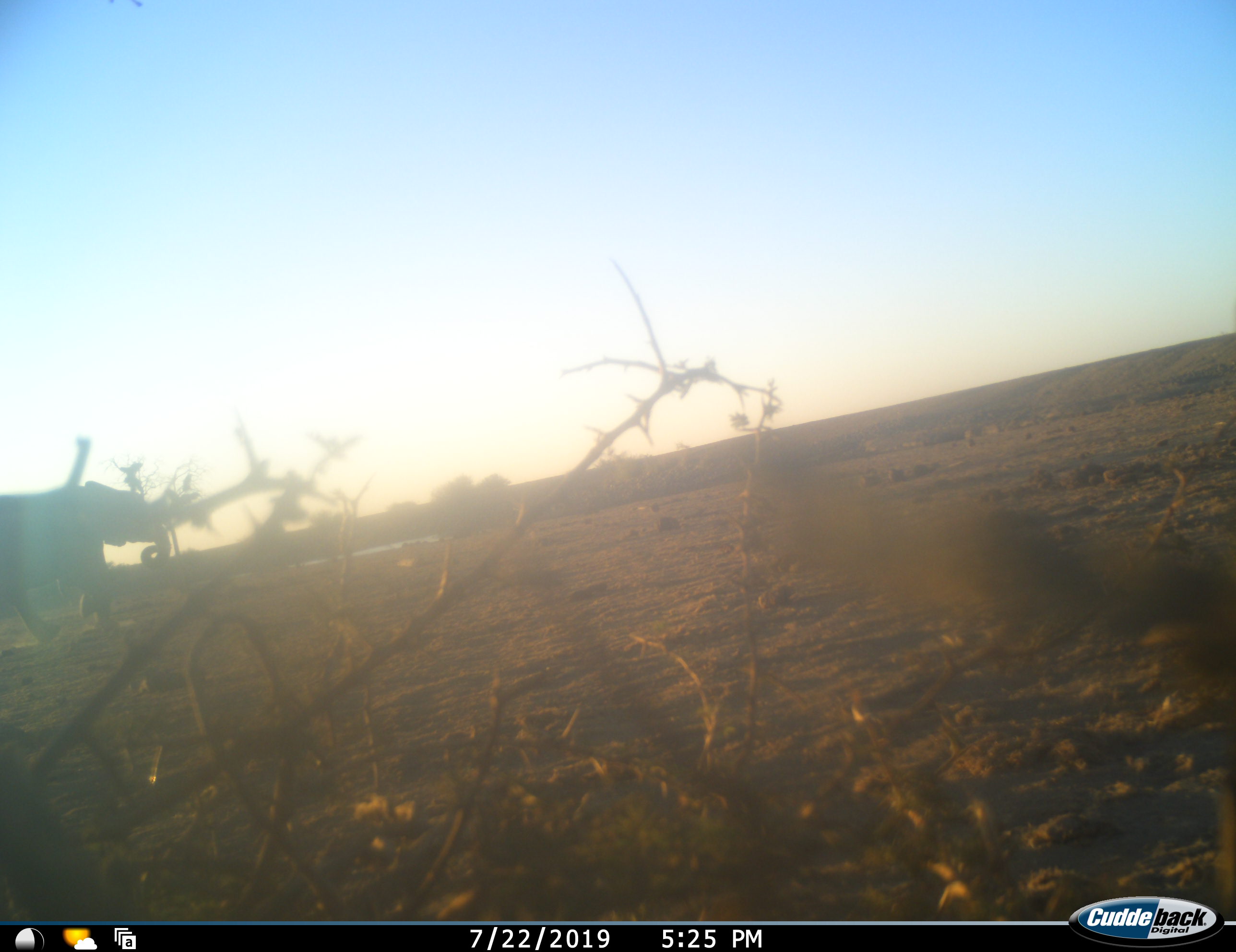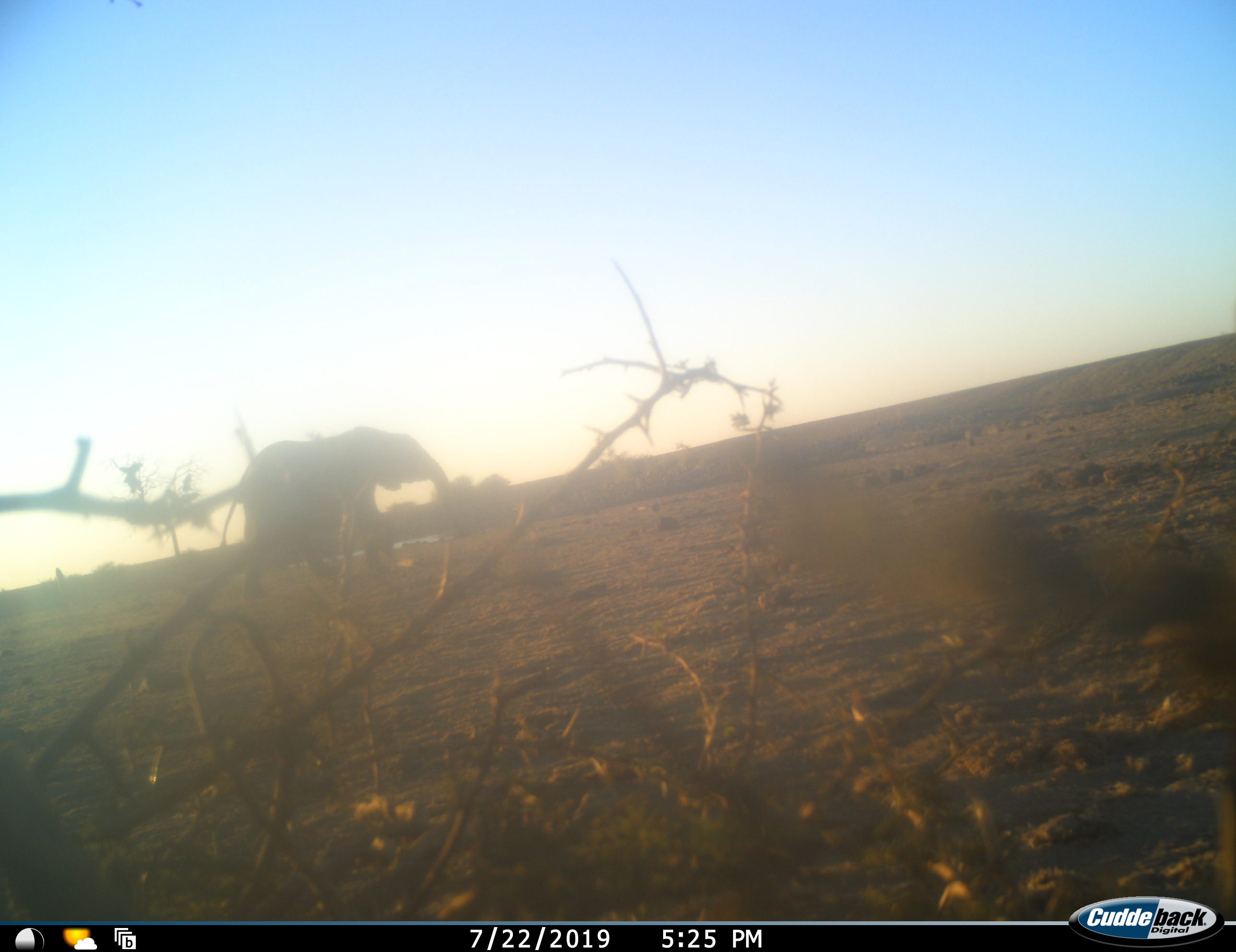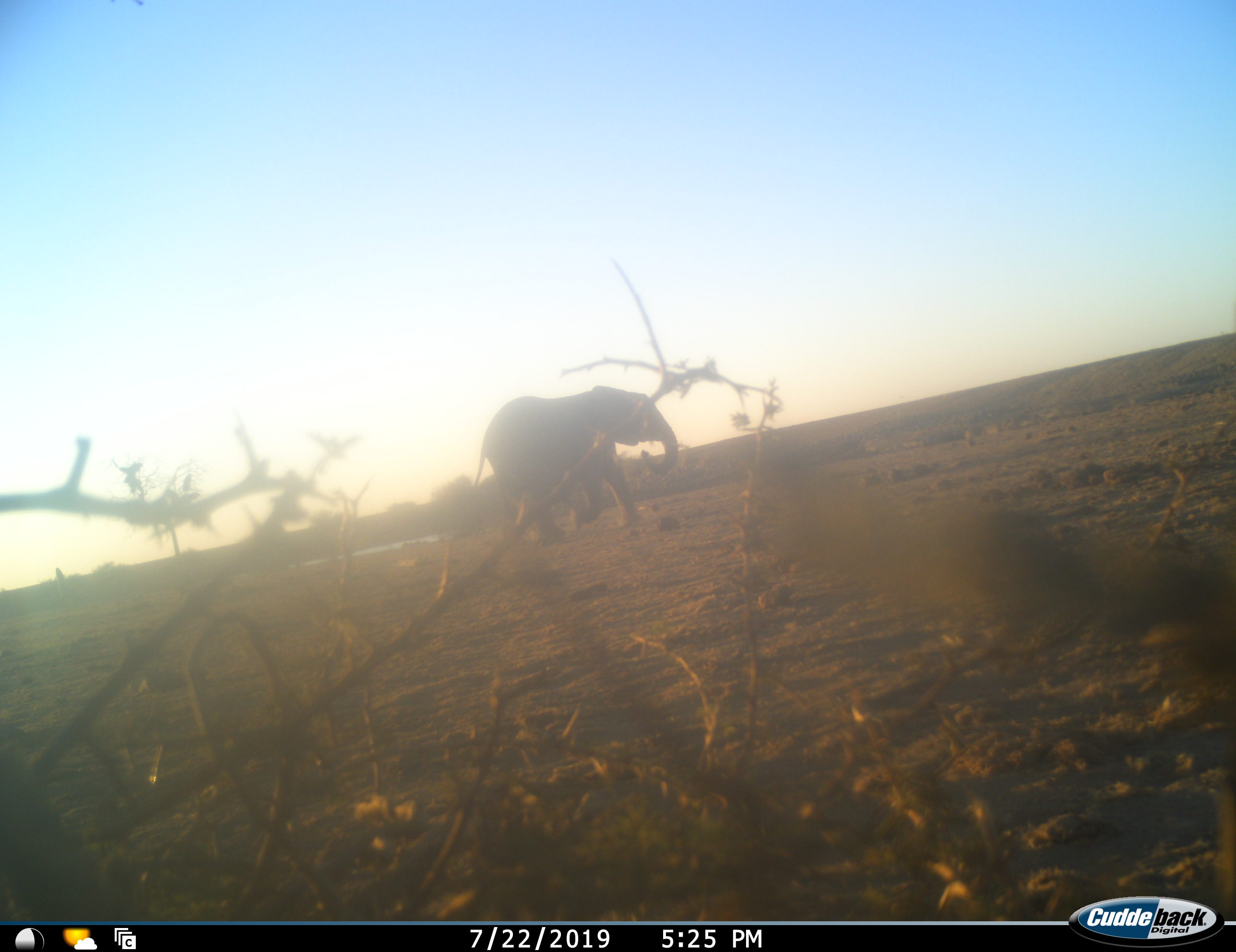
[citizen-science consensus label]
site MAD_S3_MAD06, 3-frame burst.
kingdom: Animalia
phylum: Chordata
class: Mammalia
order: Proboscidea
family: Elephantidae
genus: Loxodonta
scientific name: Loxodonta africana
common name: african bush elephant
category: elephant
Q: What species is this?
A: Elephant (african bush elephant) (Loxodonta africana).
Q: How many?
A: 1.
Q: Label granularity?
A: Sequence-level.